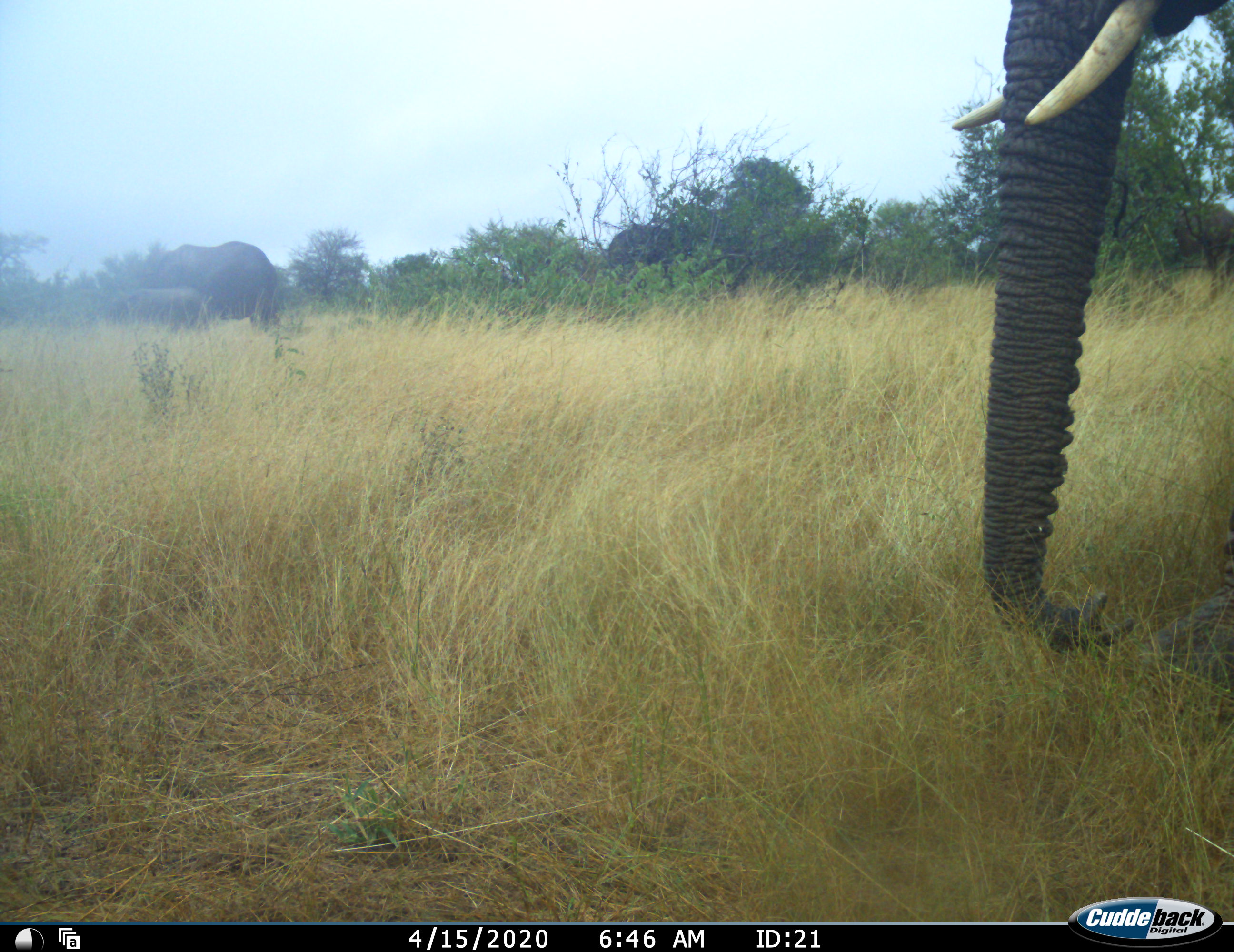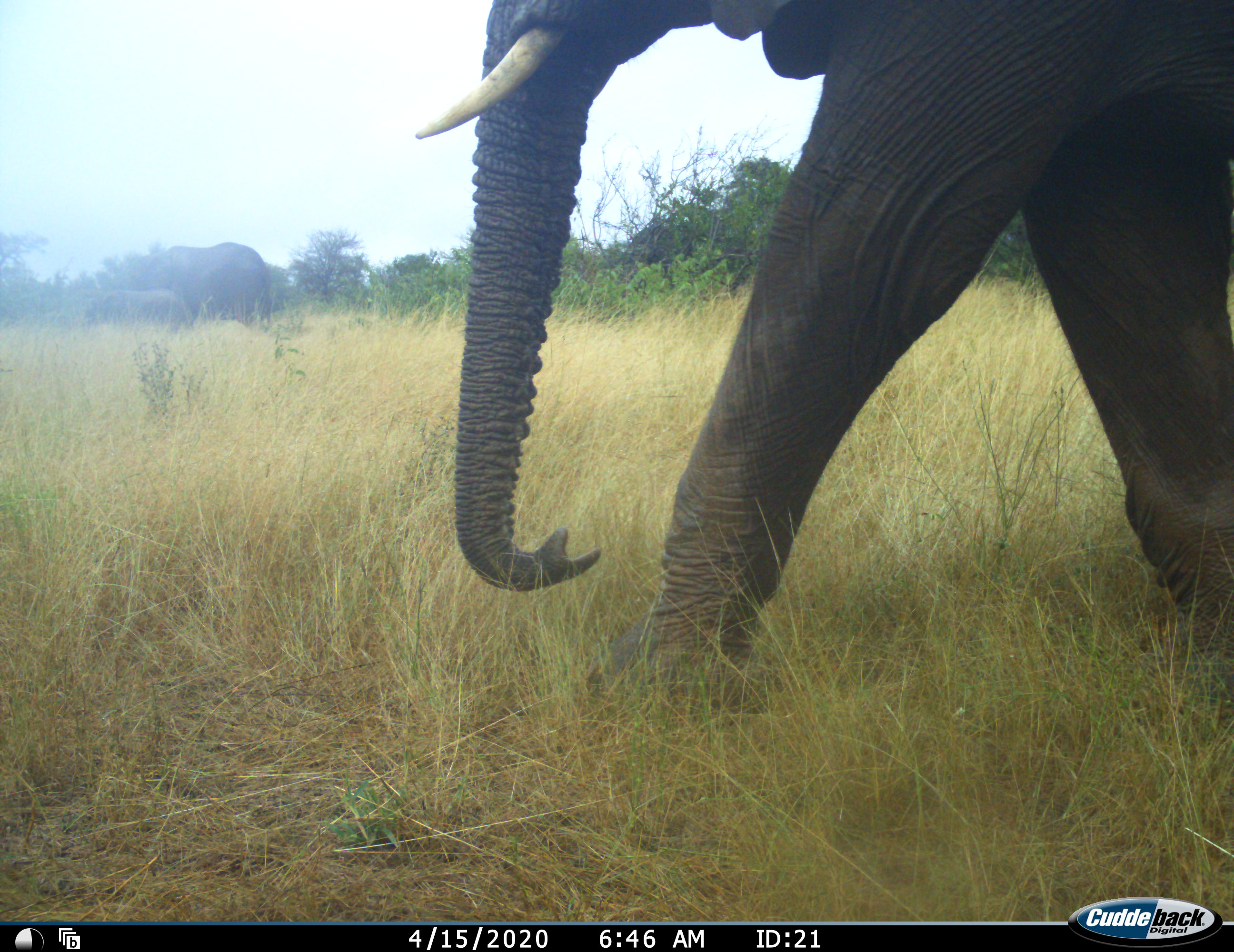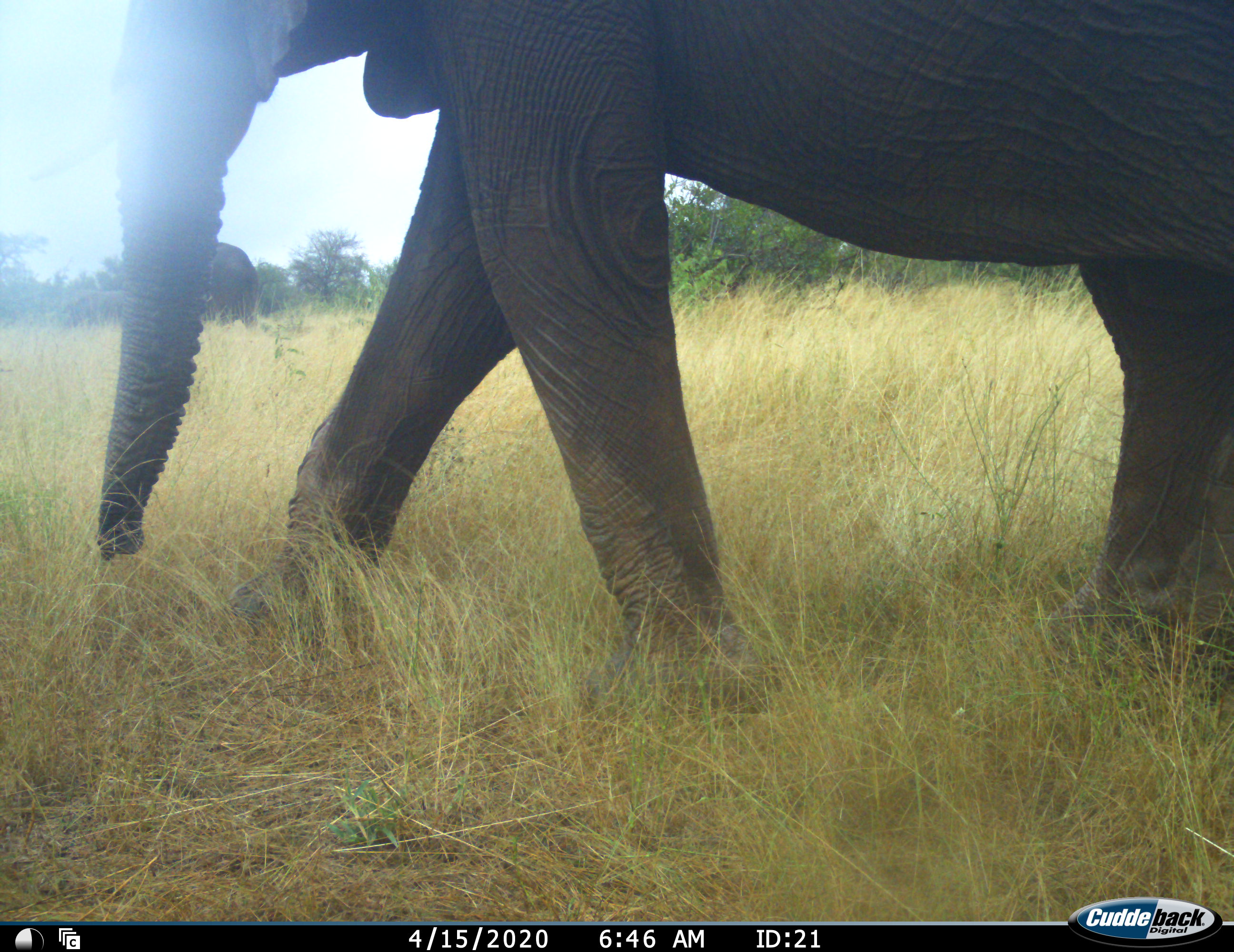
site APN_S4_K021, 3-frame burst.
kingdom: Animalia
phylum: Chordata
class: Mammalia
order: Proboscidea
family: Elephantidae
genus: Loxodonta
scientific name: Loxodonta africana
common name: african bush elephant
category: elephant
Elephant (african bush elephant) (Loxodonta africana), count 4. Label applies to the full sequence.